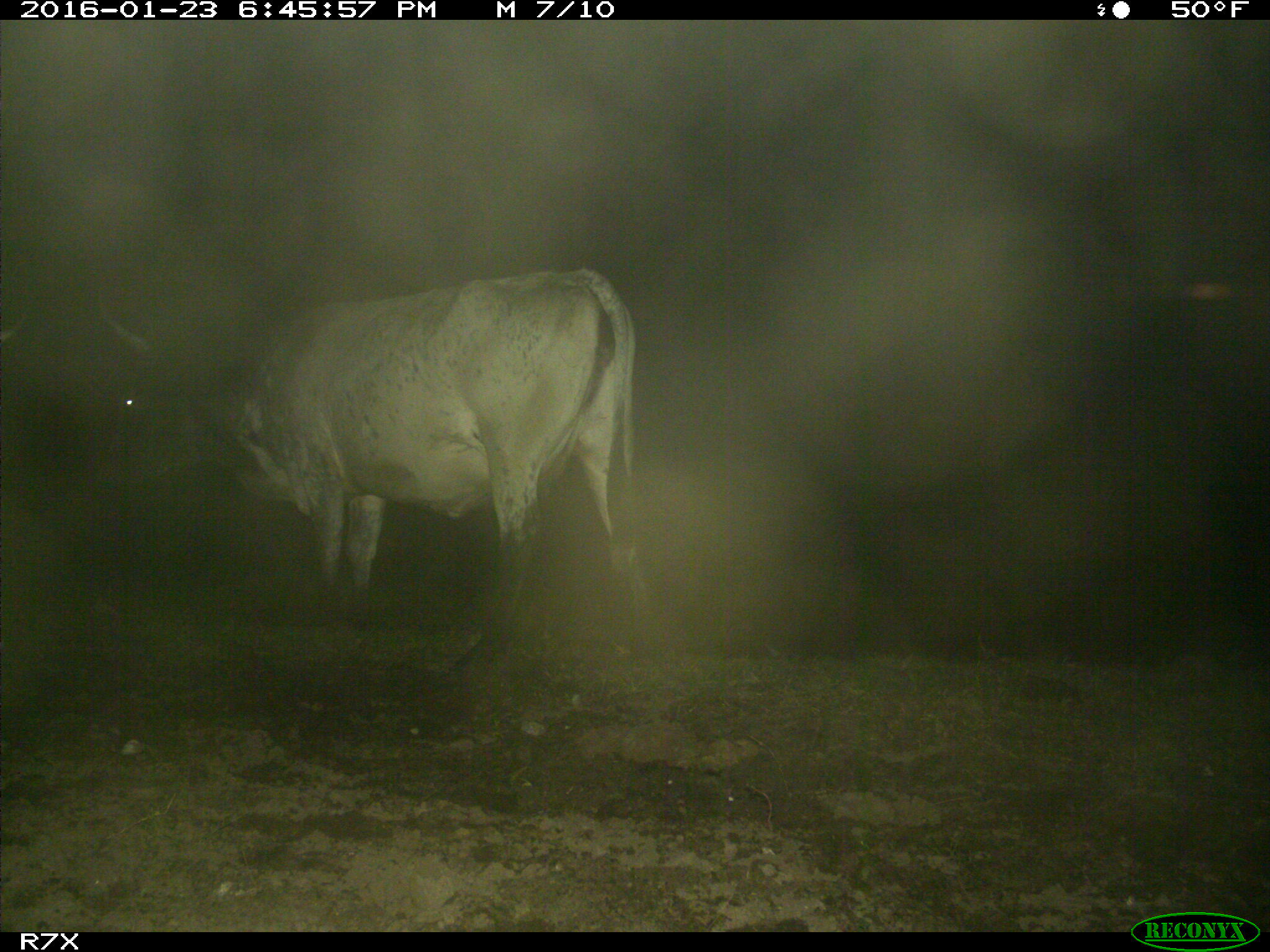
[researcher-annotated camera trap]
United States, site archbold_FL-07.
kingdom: Animalia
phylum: Chordata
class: Mammalia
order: Artiodactyla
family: Bovidae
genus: Bos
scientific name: Bos taurus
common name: domestic cow